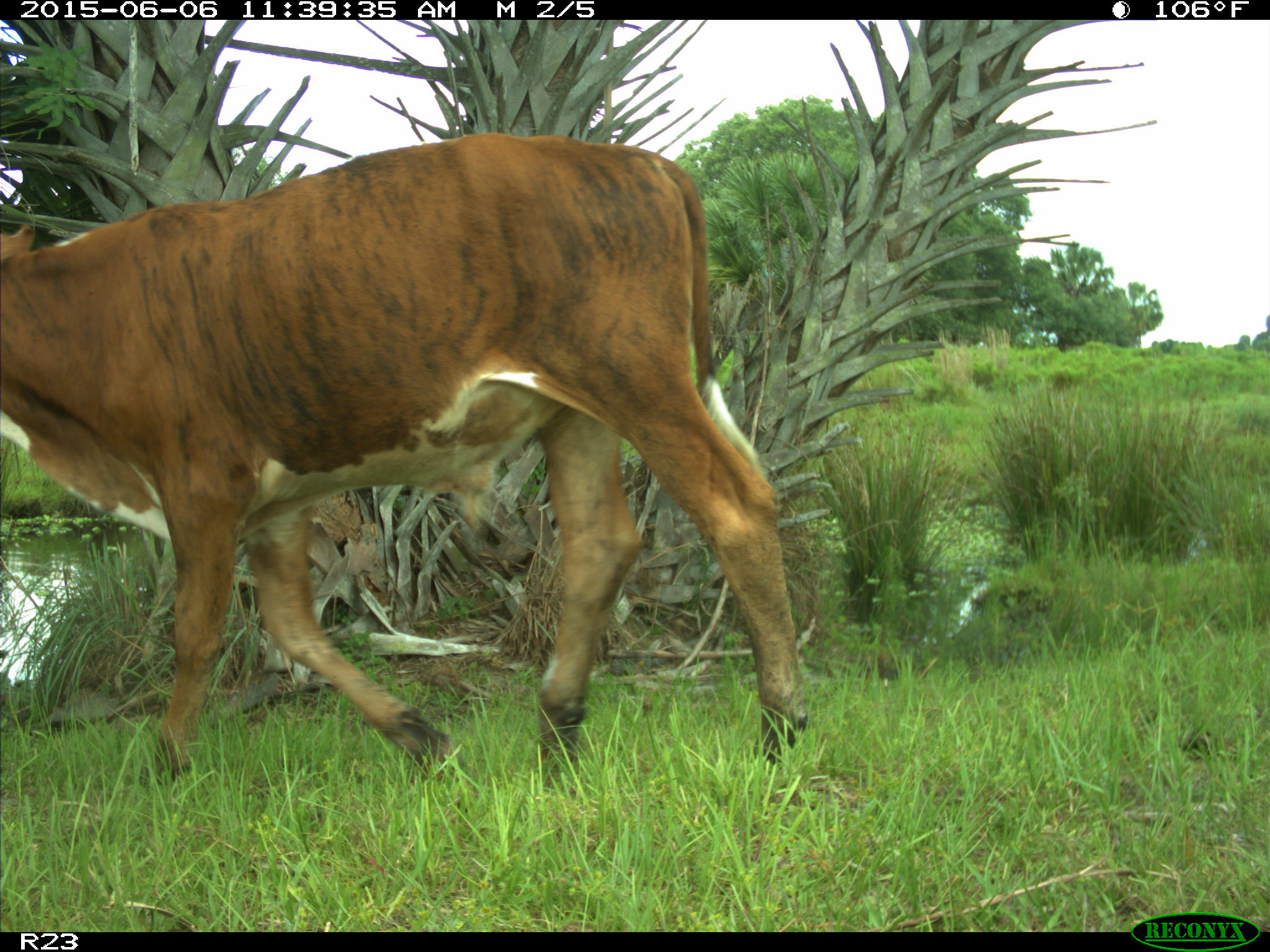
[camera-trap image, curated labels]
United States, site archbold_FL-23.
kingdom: Animalia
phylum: Chordata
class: Mammalia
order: Artiodactyla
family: Bovidae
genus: Bos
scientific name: Bos taurus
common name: domestic cow